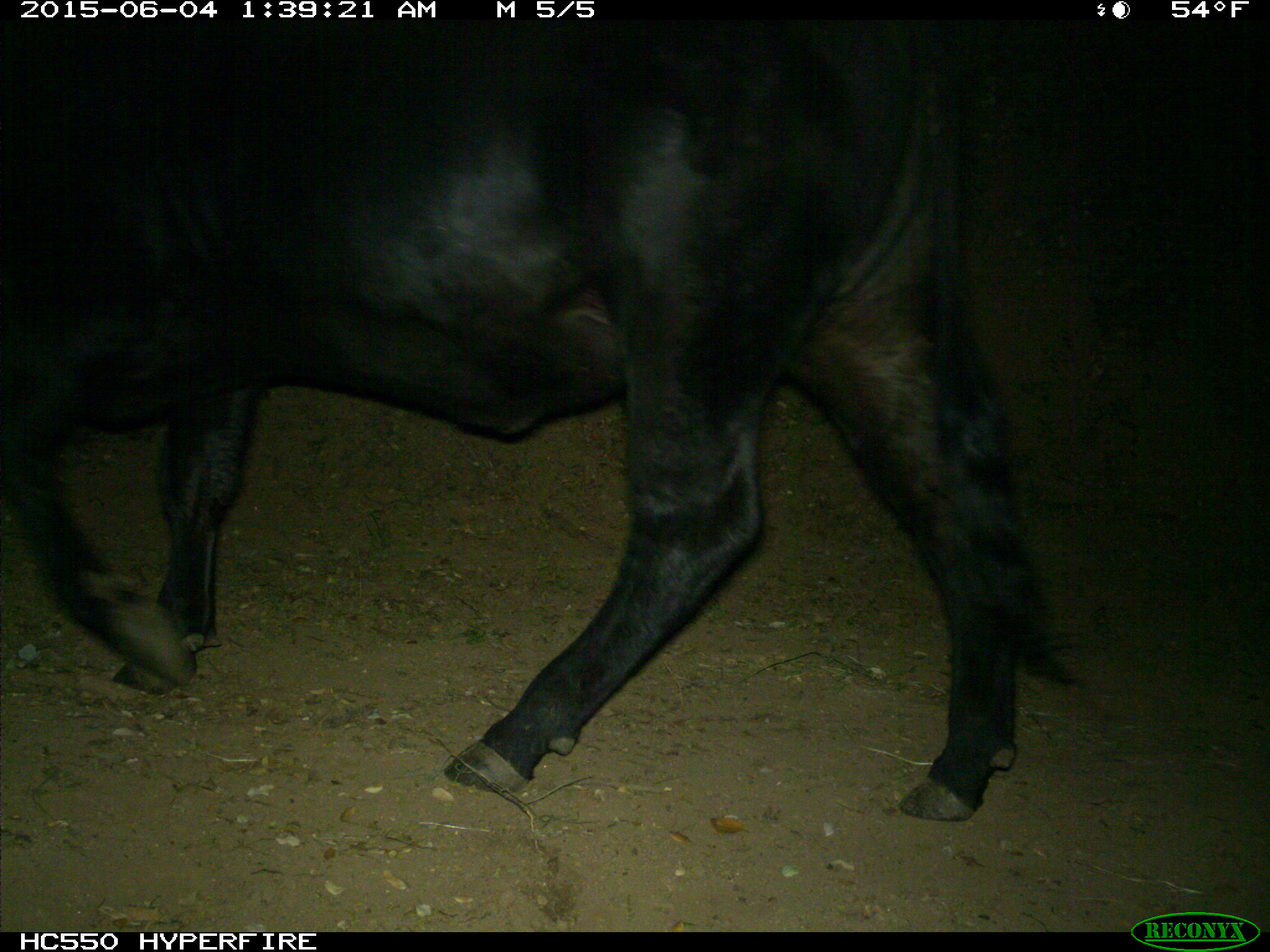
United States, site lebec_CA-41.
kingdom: Animalia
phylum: Chordata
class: Mammalia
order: Artiodactyla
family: Bovidae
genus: Bos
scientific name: Bos taurus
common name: domestic cow